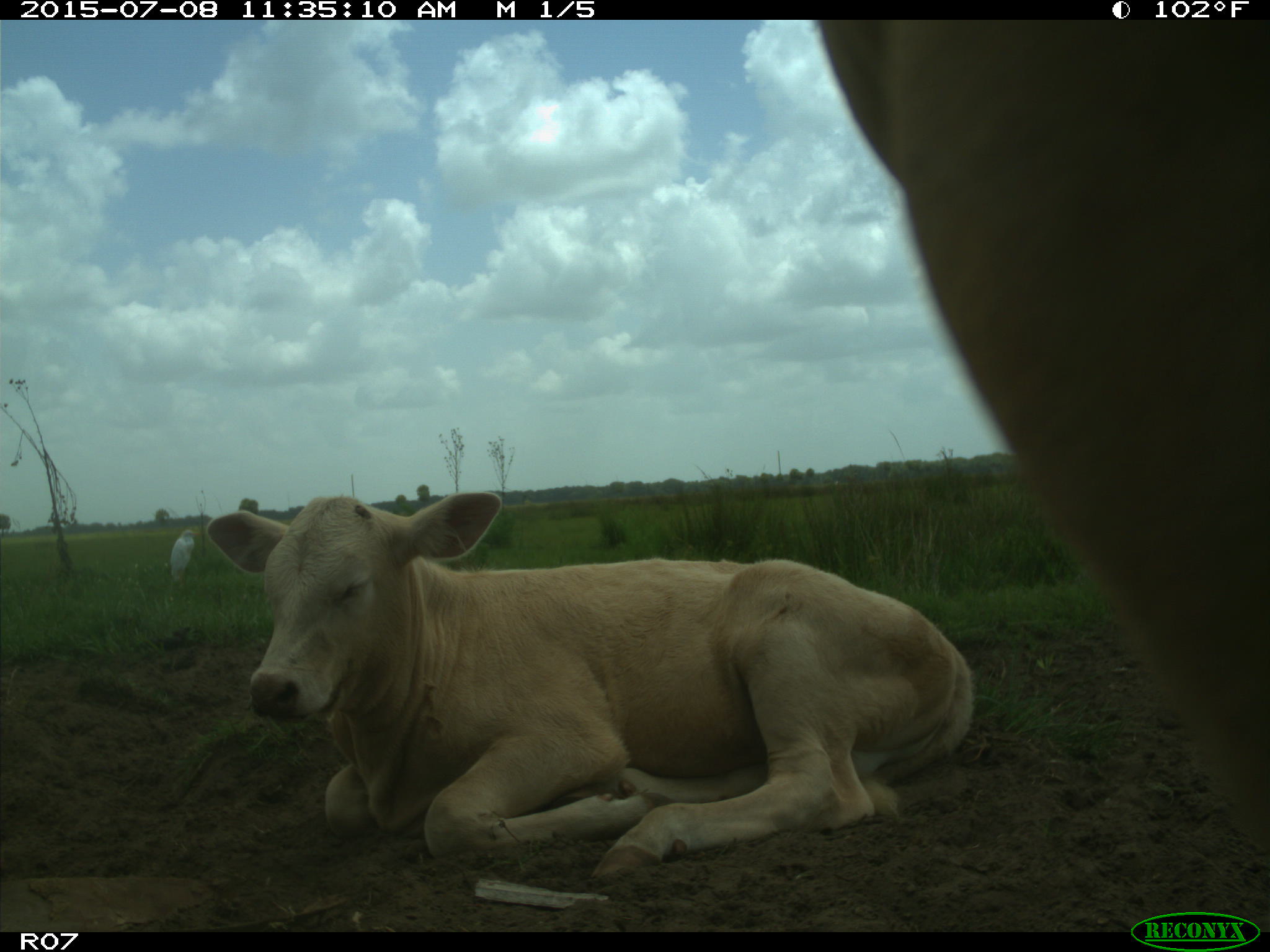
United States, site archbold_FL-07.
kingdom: Animalia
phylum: Chordata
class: Mammalia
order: Artiodactyla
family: Bovidae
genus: Bos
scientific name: Bos taurus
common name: domestic cow